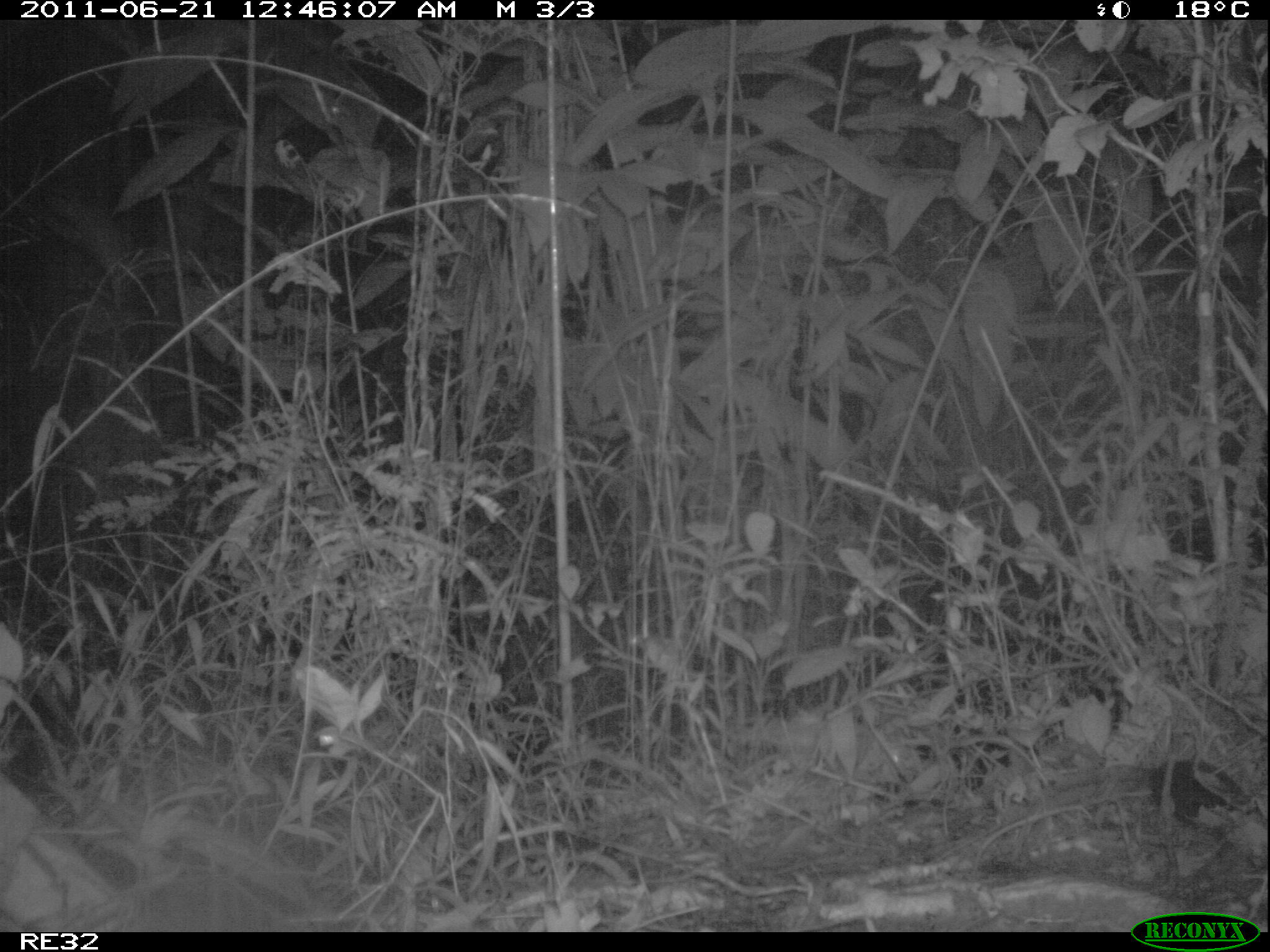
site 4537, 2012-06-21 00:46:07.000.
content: unidentified animal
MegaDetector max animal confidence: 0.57